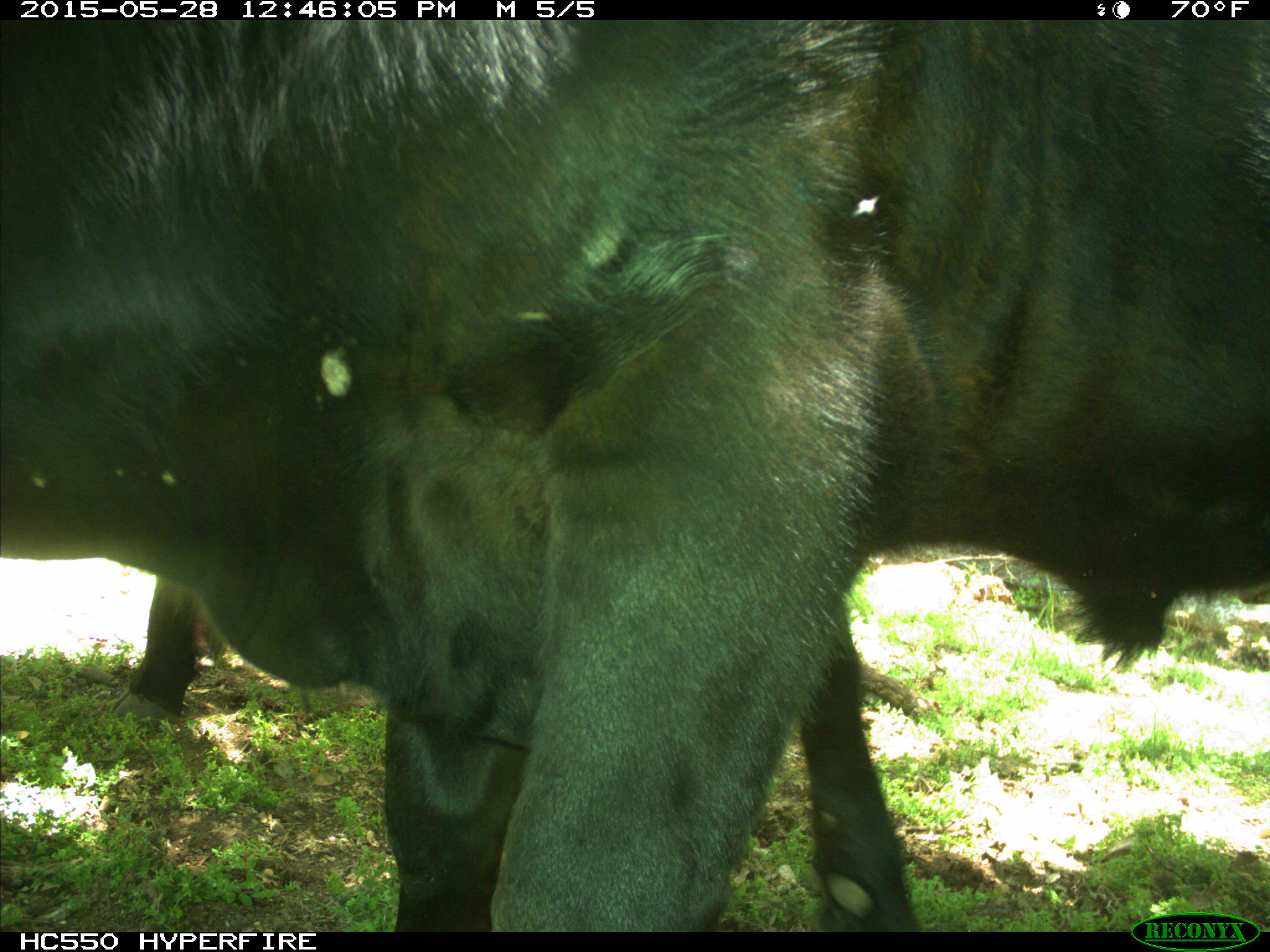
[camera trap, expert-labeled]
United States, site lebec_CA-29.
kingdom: Animalia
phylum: Chordata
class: Mammalia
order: Artiodactyla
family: Bovidae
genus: Bos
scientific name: Bos taurus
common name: domestic cow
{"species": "Bos taurus (domestic cow)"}